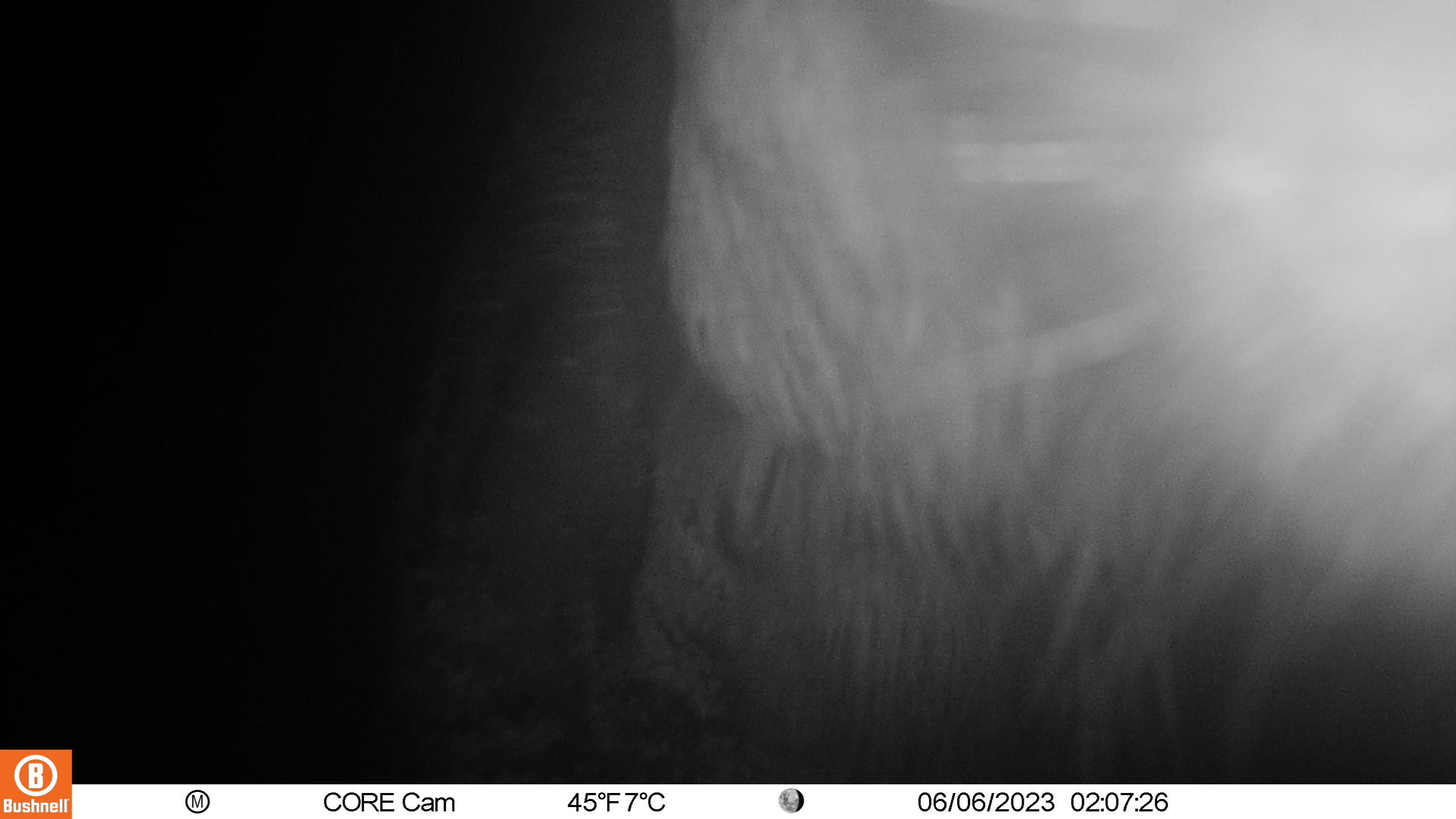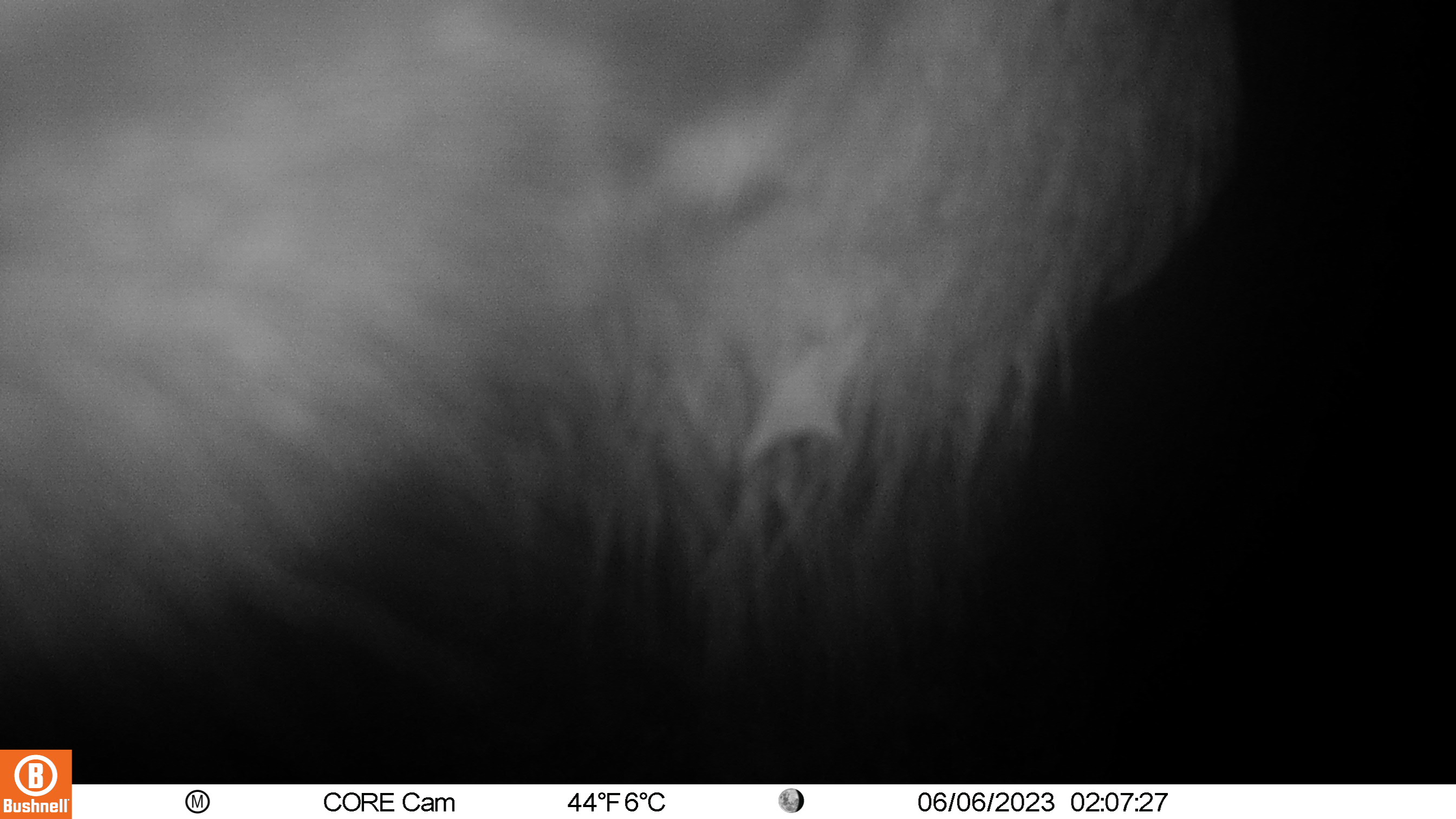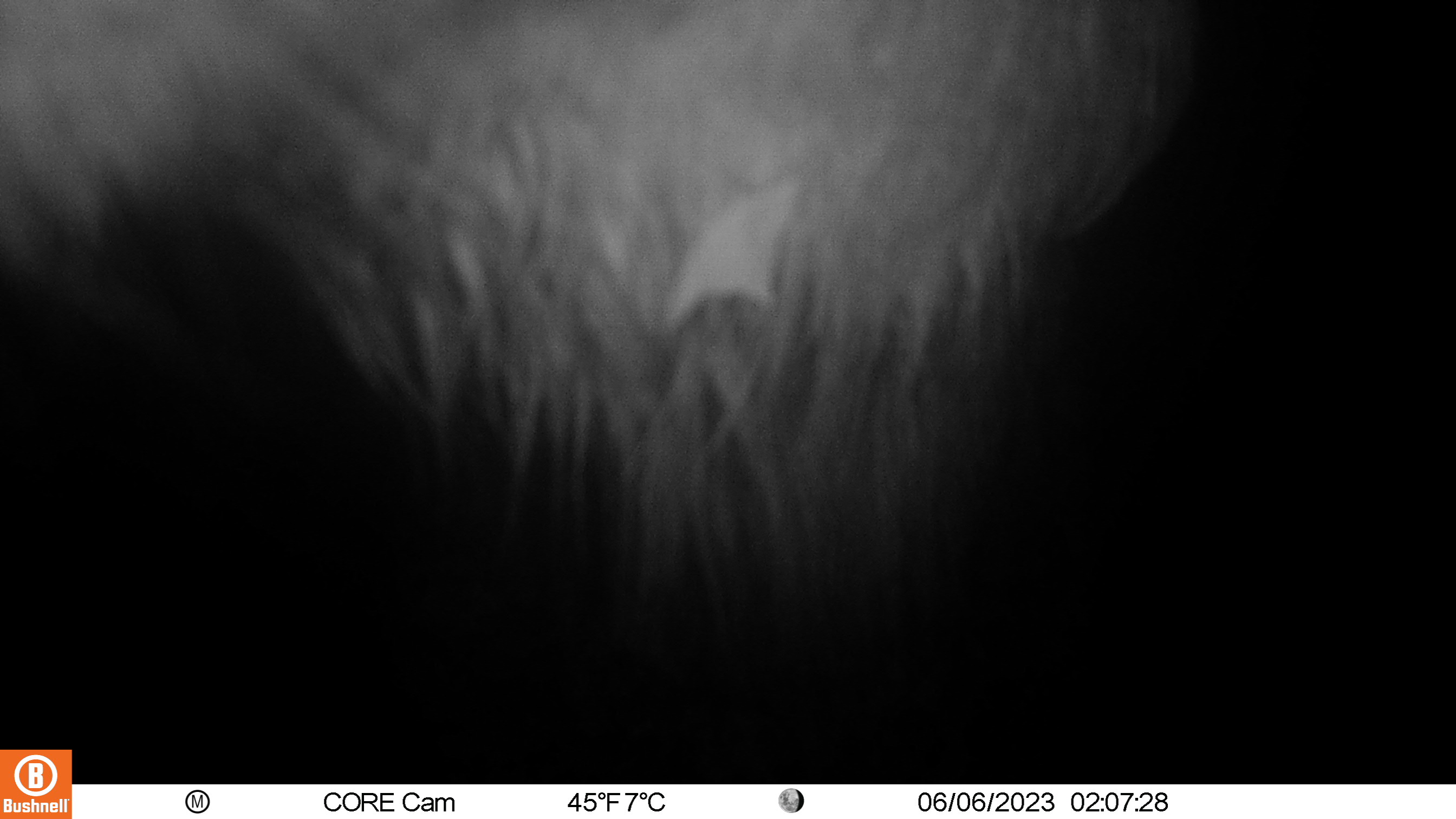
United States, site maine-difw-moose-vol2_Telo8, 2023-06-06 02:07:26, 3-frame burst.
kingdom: Animalia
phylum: Chordata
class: Mammalia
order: Artiodactyla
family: Cervidae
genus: Alces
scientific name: Alces alces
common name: moose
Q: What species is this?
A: Moose (Alces alces).